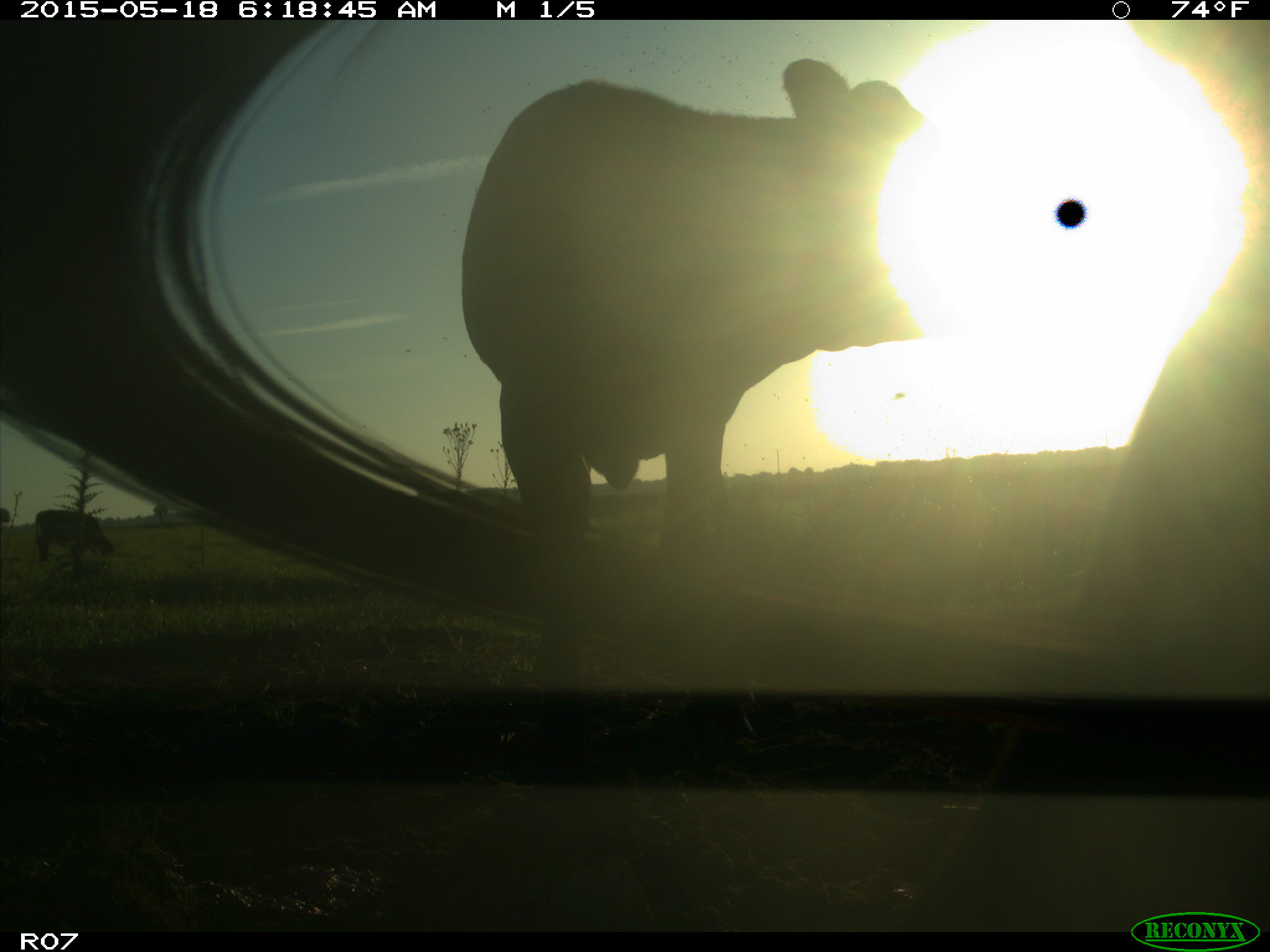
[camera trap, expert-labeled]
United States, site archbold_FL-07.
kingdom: Animalia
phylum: Chordata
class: Mammalia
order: Artiodactyla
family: Bovidae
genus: Bos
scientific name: Bos taurus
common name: domestic cow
Bos taurus (domestic cow).